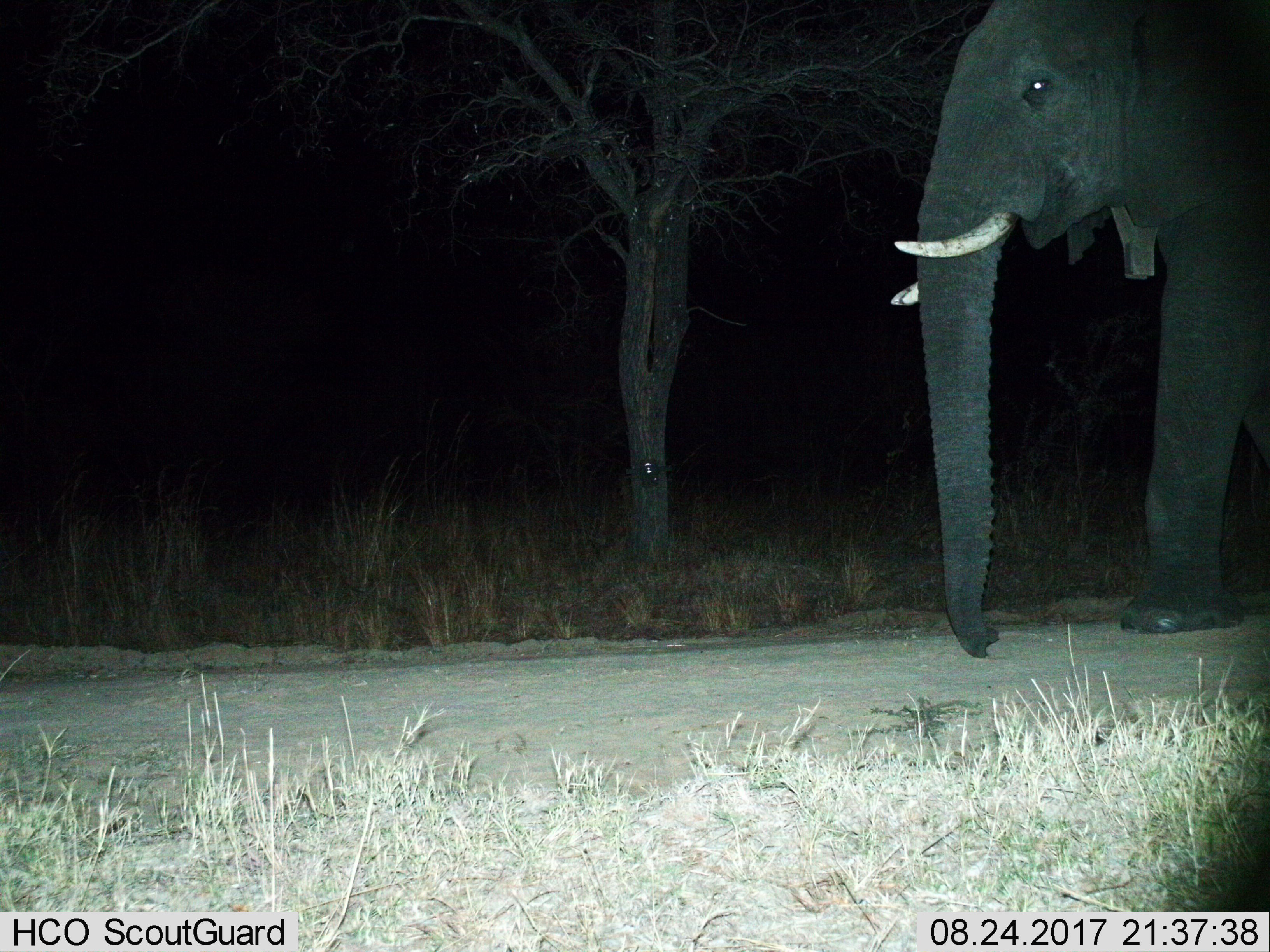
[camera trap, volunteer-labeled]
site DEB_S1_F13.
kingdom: Animalia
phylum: Chordata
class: Mammalia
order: Proboscidea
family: Elephantidae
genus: Loxodonta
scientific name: Loxodonta africana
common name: african bush elephant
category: elephant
Elephant (african bush elephant) (Loxodonta africana), count 1. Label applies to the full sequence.